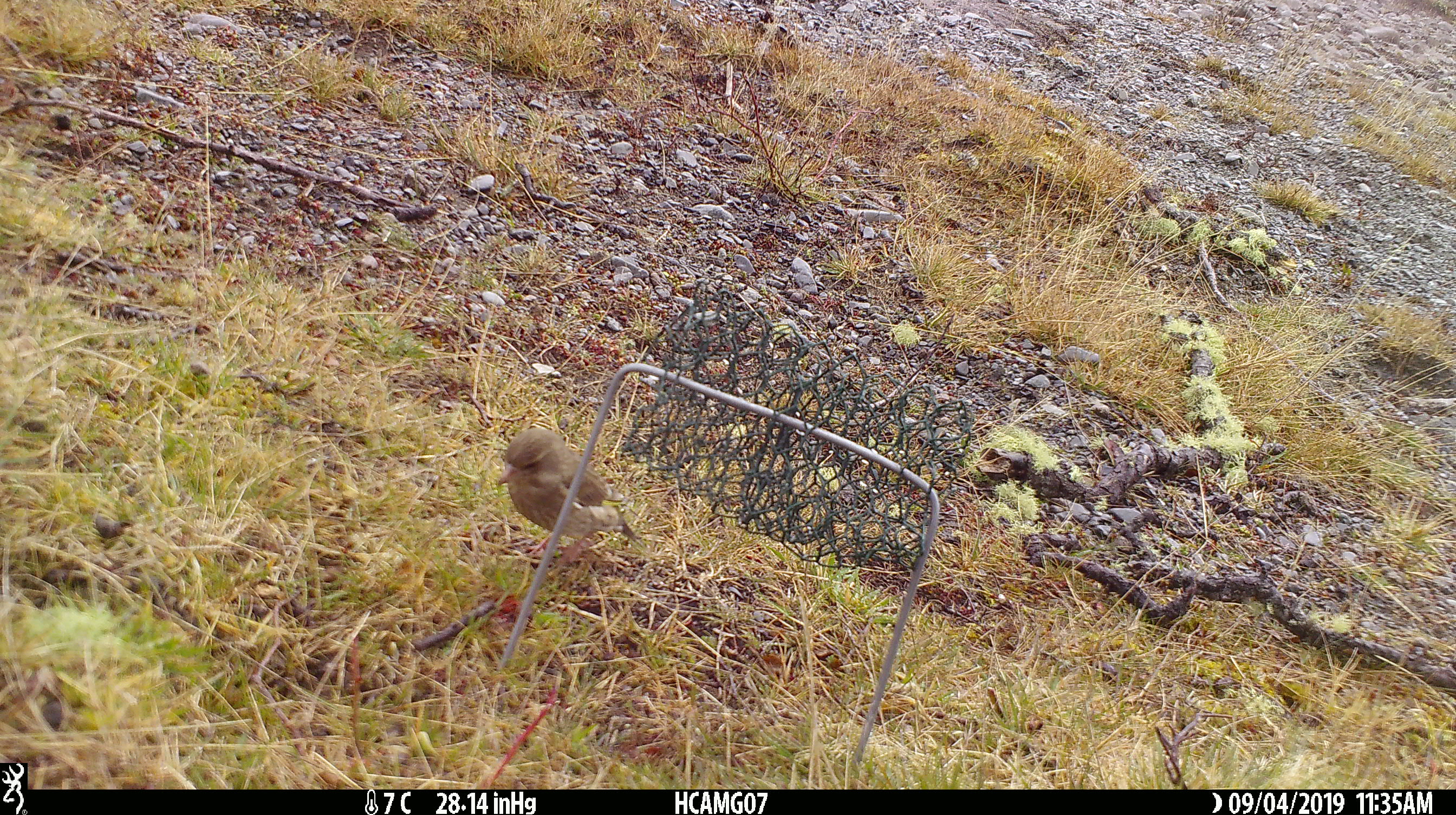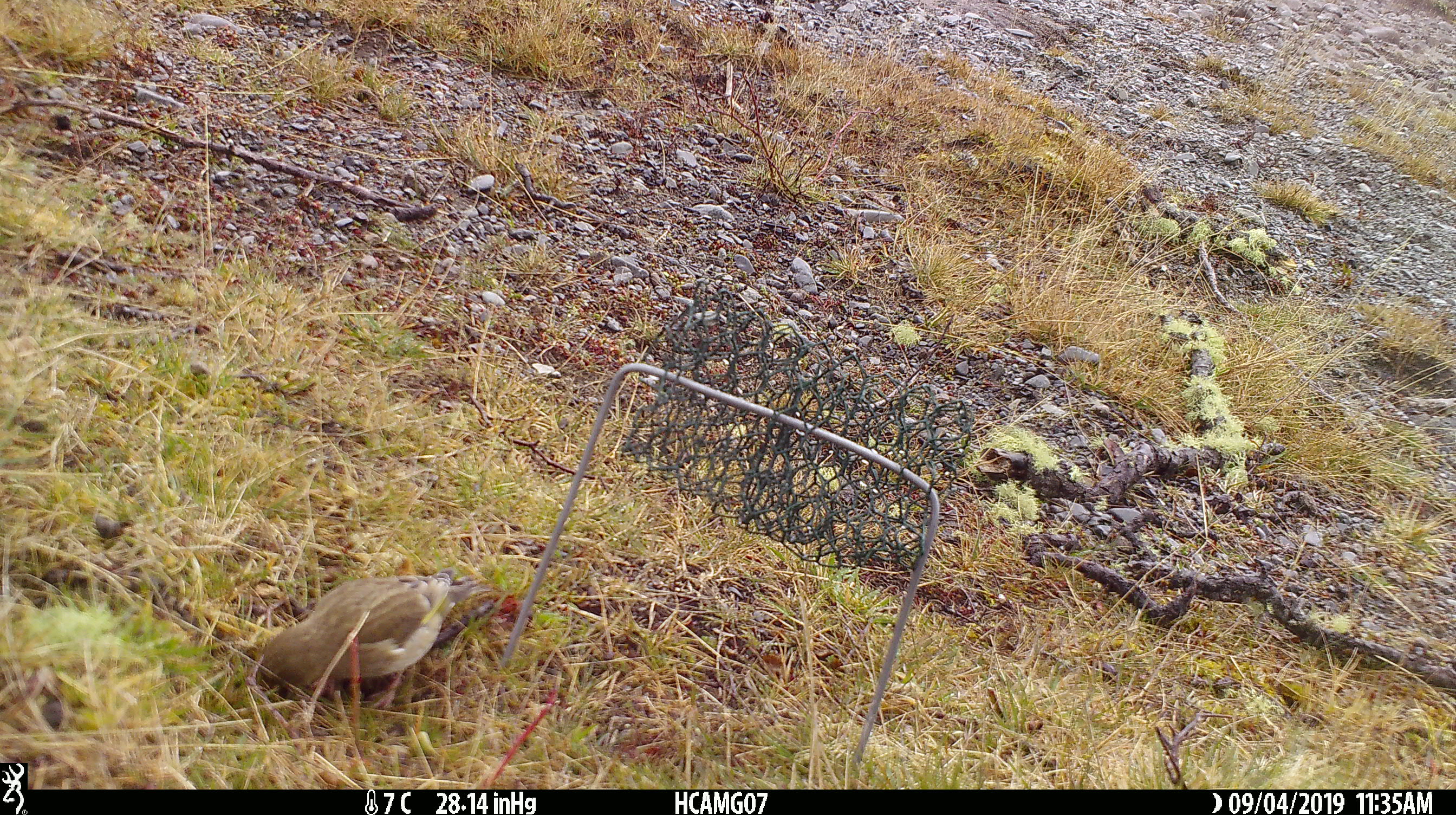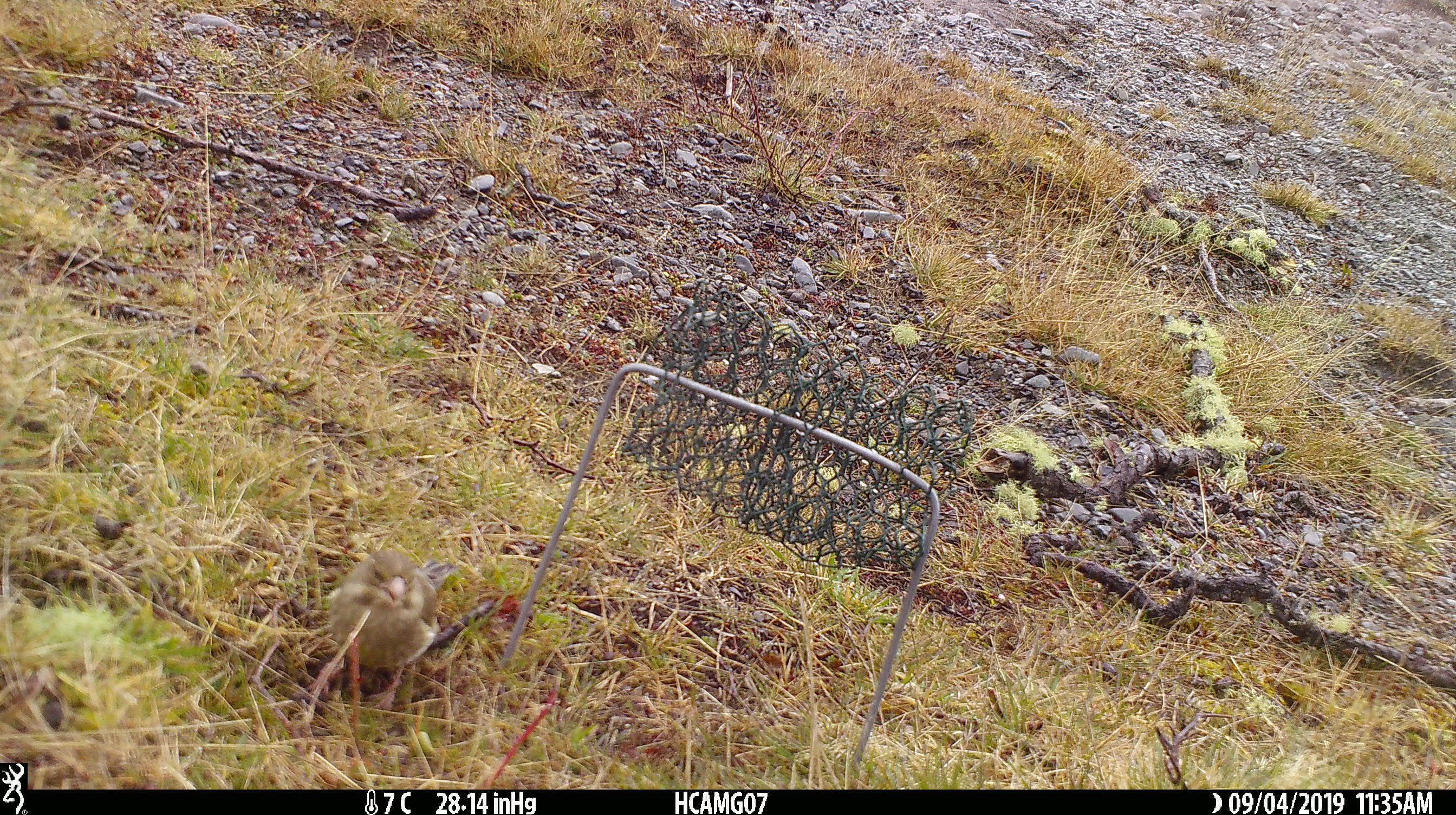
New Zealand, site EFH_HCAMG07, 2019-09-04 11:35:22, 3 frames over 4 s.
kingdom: Animalia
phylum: Chordata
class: Aves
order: Passeriformes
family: Fringillidae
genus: Chloris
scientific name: Chloris chloris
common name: greenfinch